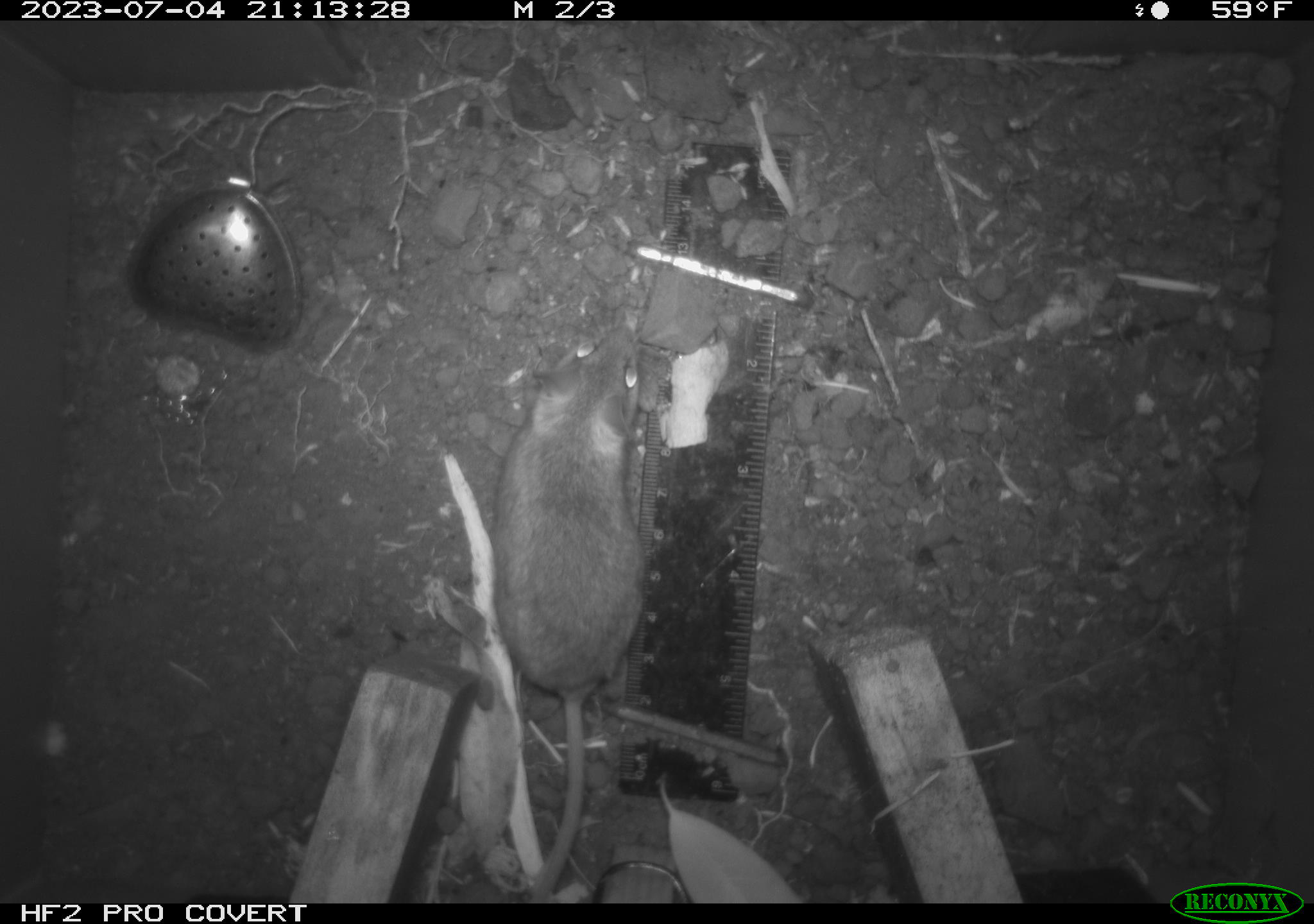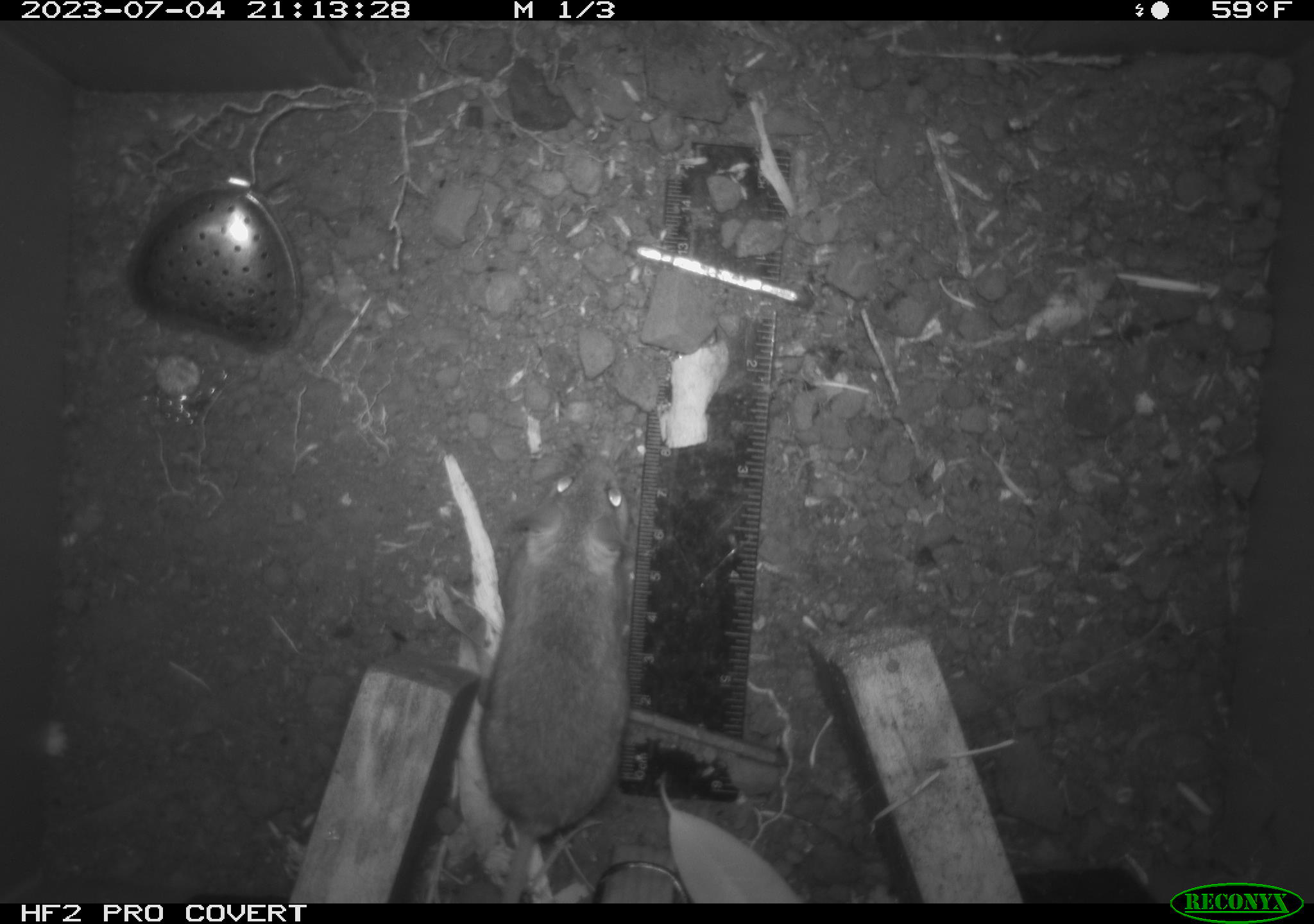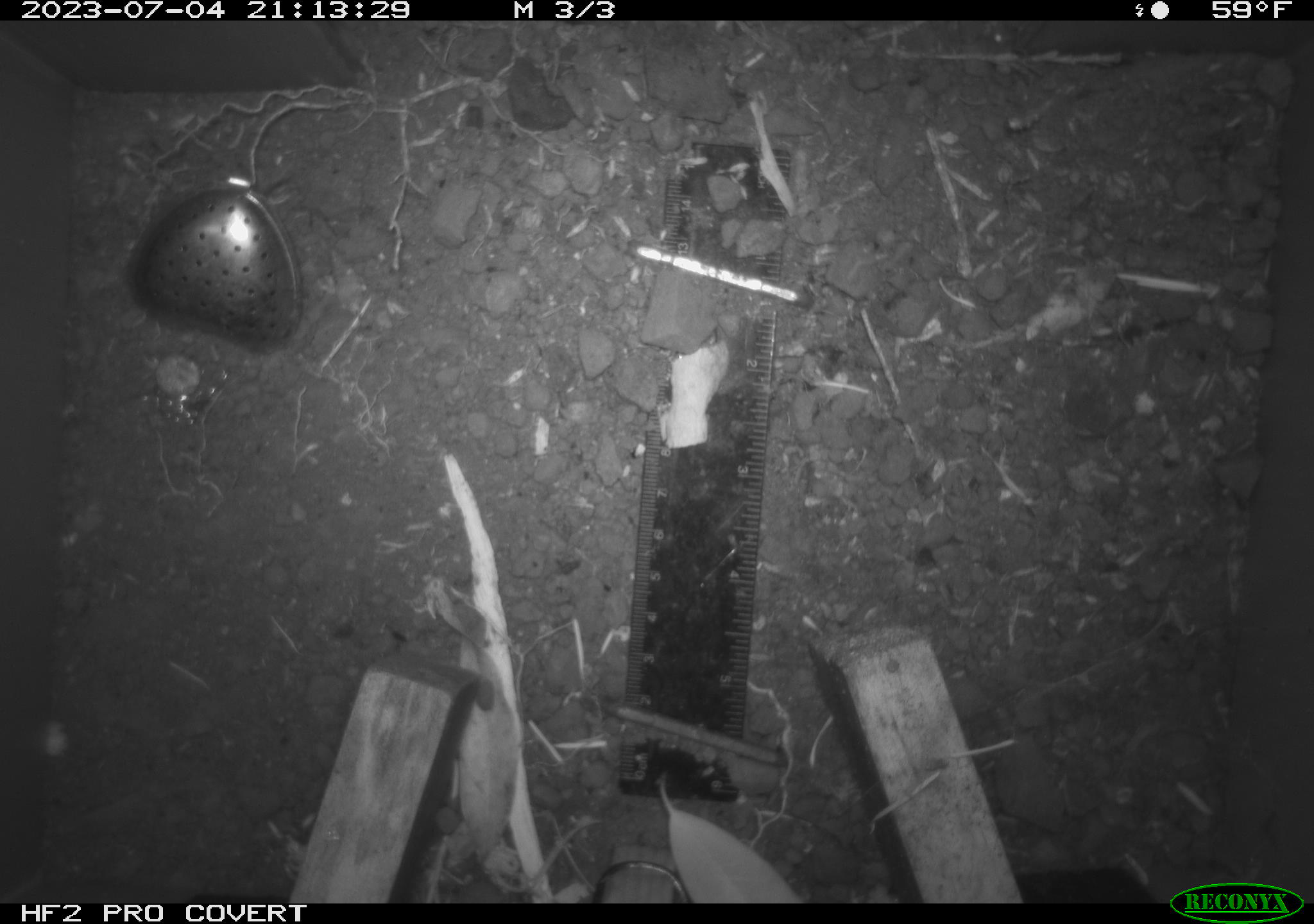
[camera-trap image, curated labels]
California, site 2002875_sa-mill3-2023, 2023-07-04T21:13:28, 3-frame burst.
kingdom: Animalia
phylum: Chordata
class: Mammalia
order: Rodentia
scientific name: Rodentia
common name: mouse species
Mouse species (Rodentia).